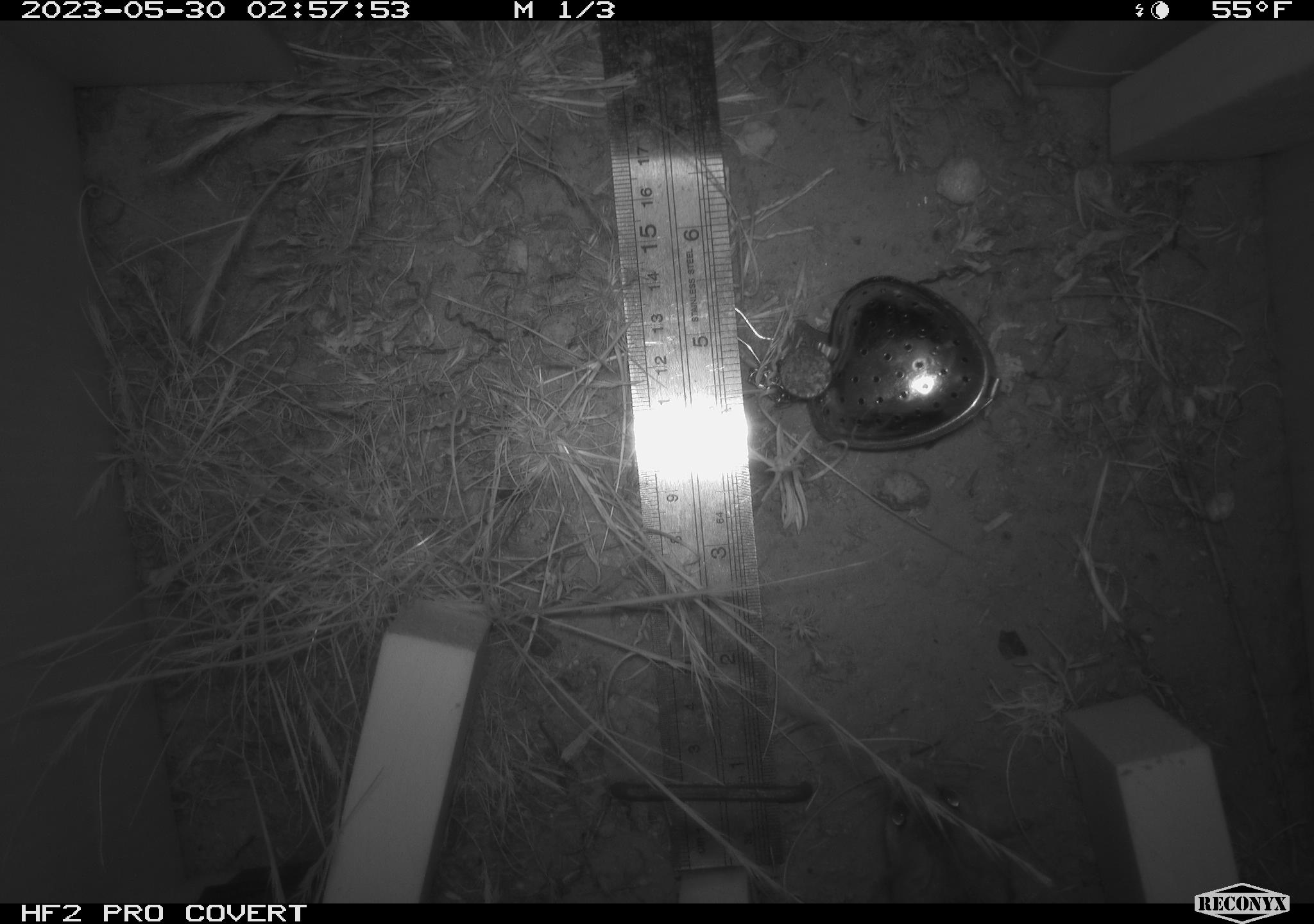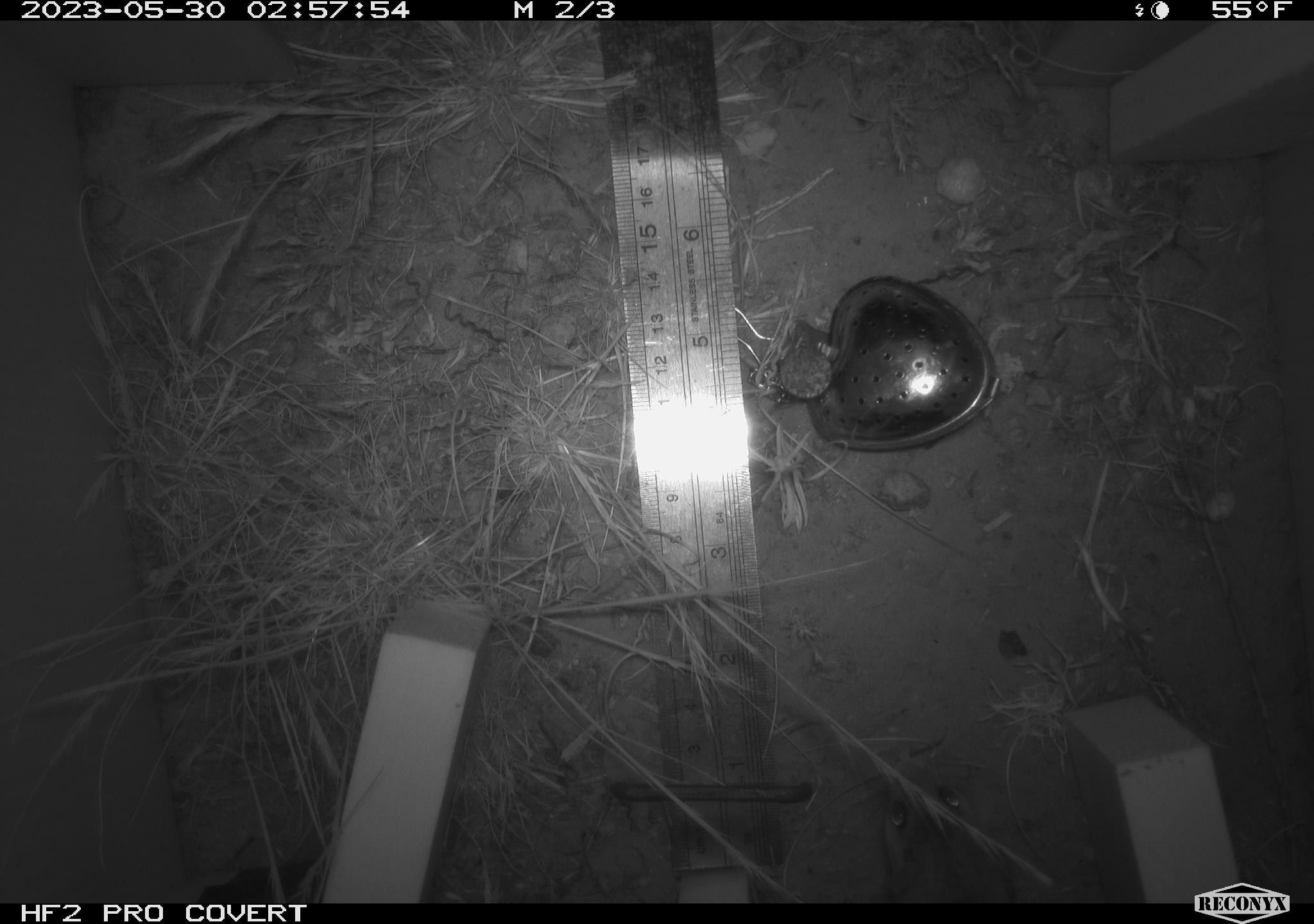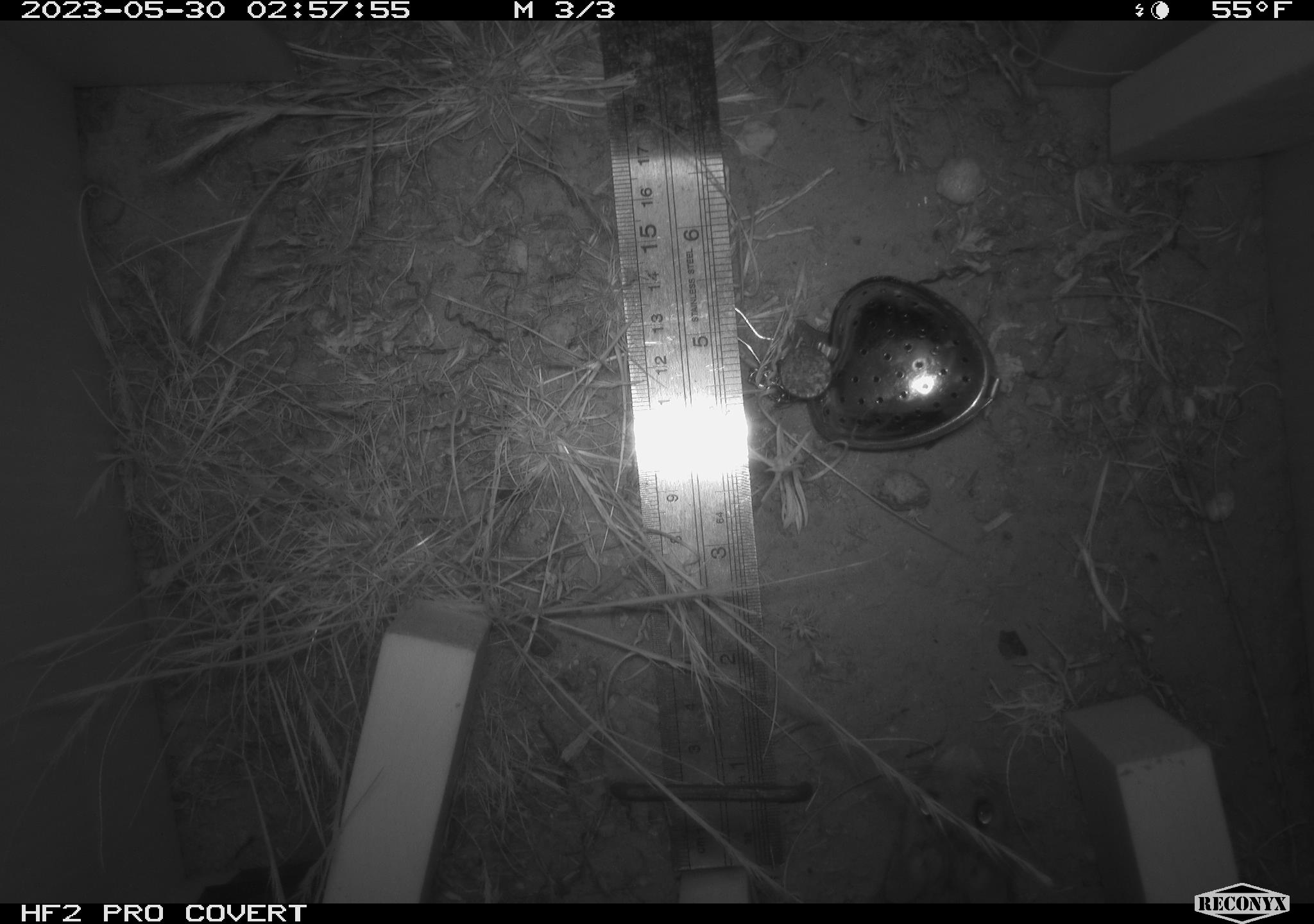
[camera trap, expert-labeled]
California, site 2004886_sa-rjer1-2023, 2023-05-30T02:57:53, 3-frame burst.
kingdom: Animalia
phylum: Chordata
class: Mammalia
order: Rodentia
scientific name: Rodentia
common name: mouse species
Mouse species (Rodentia).